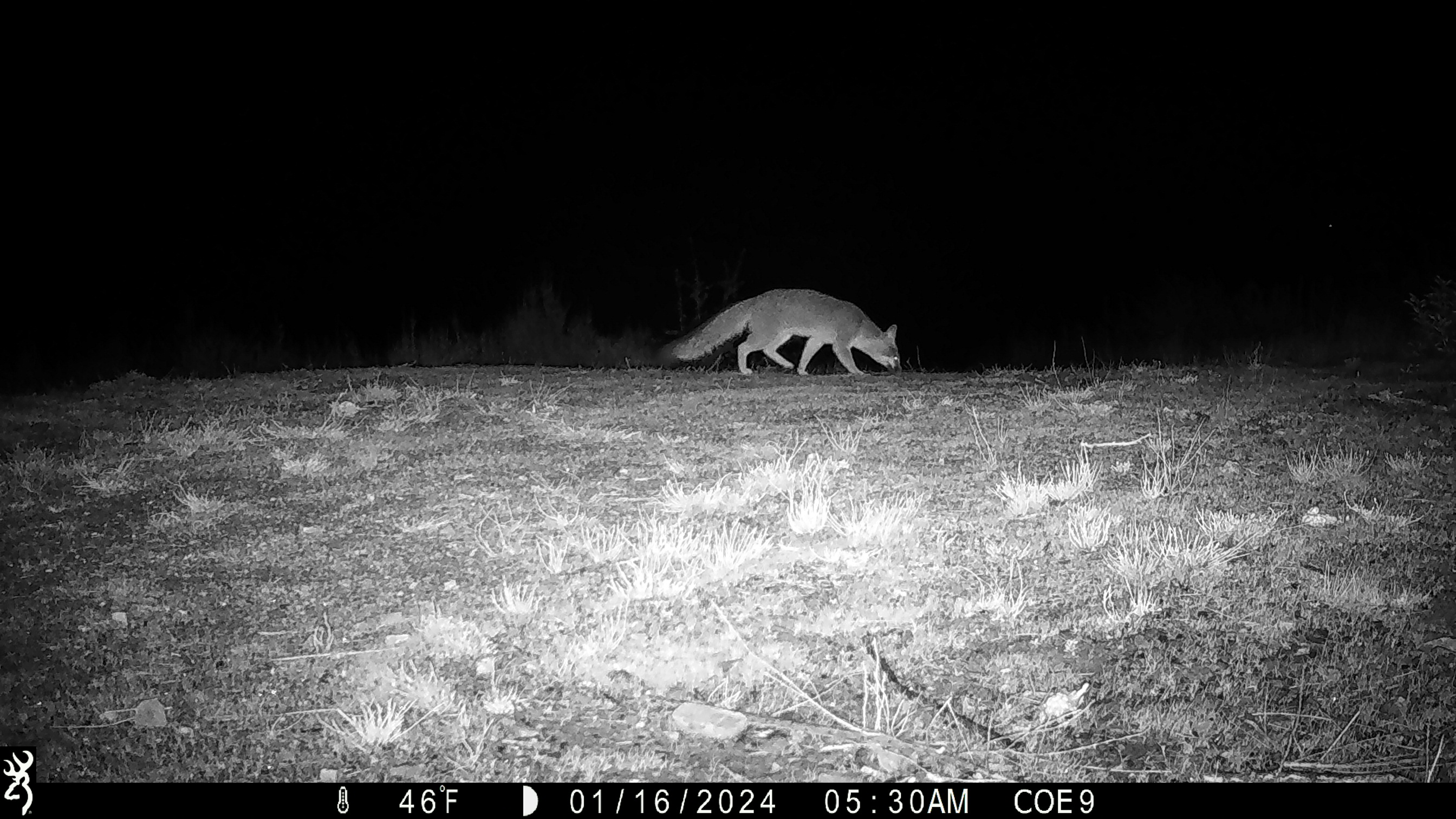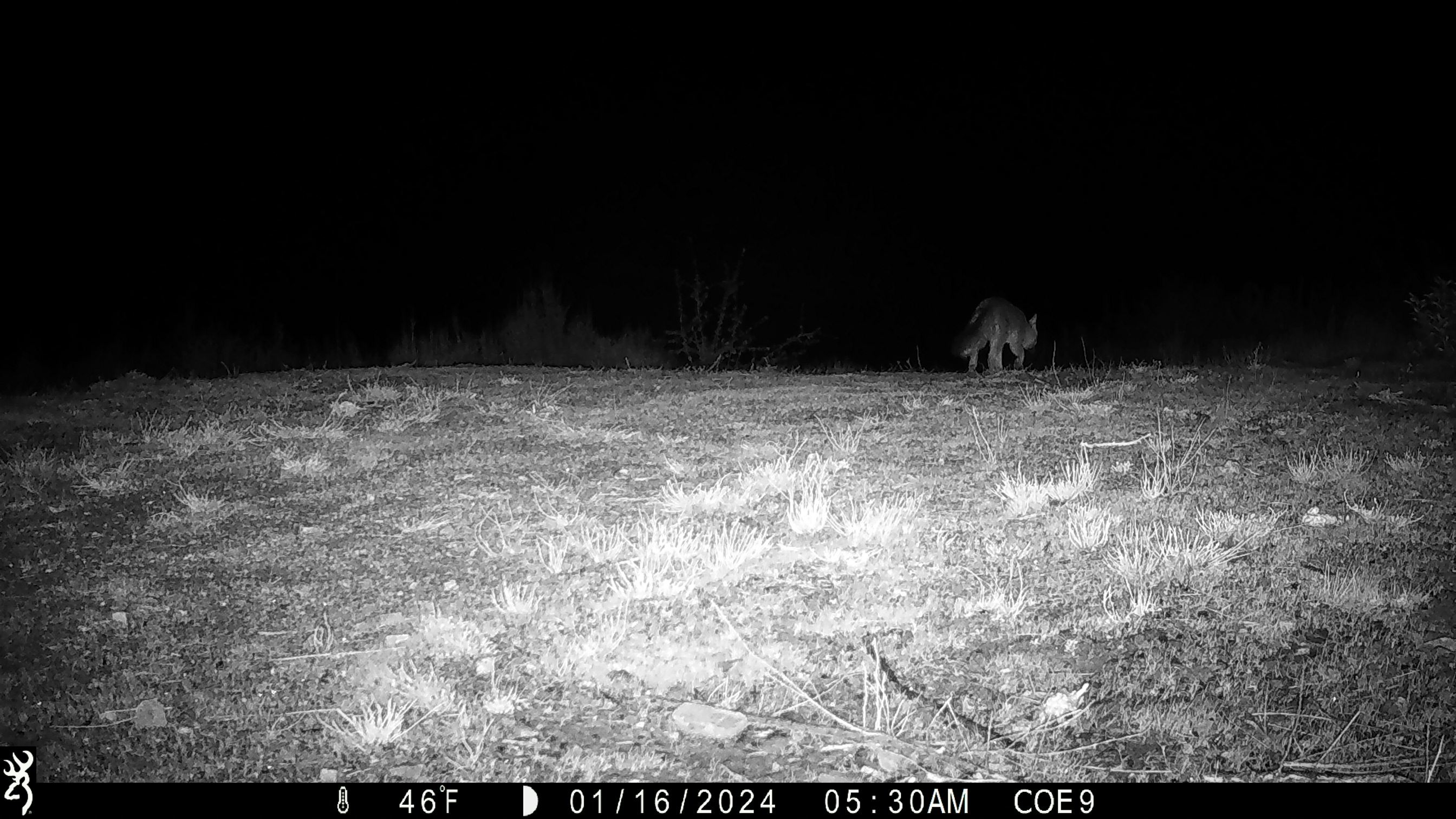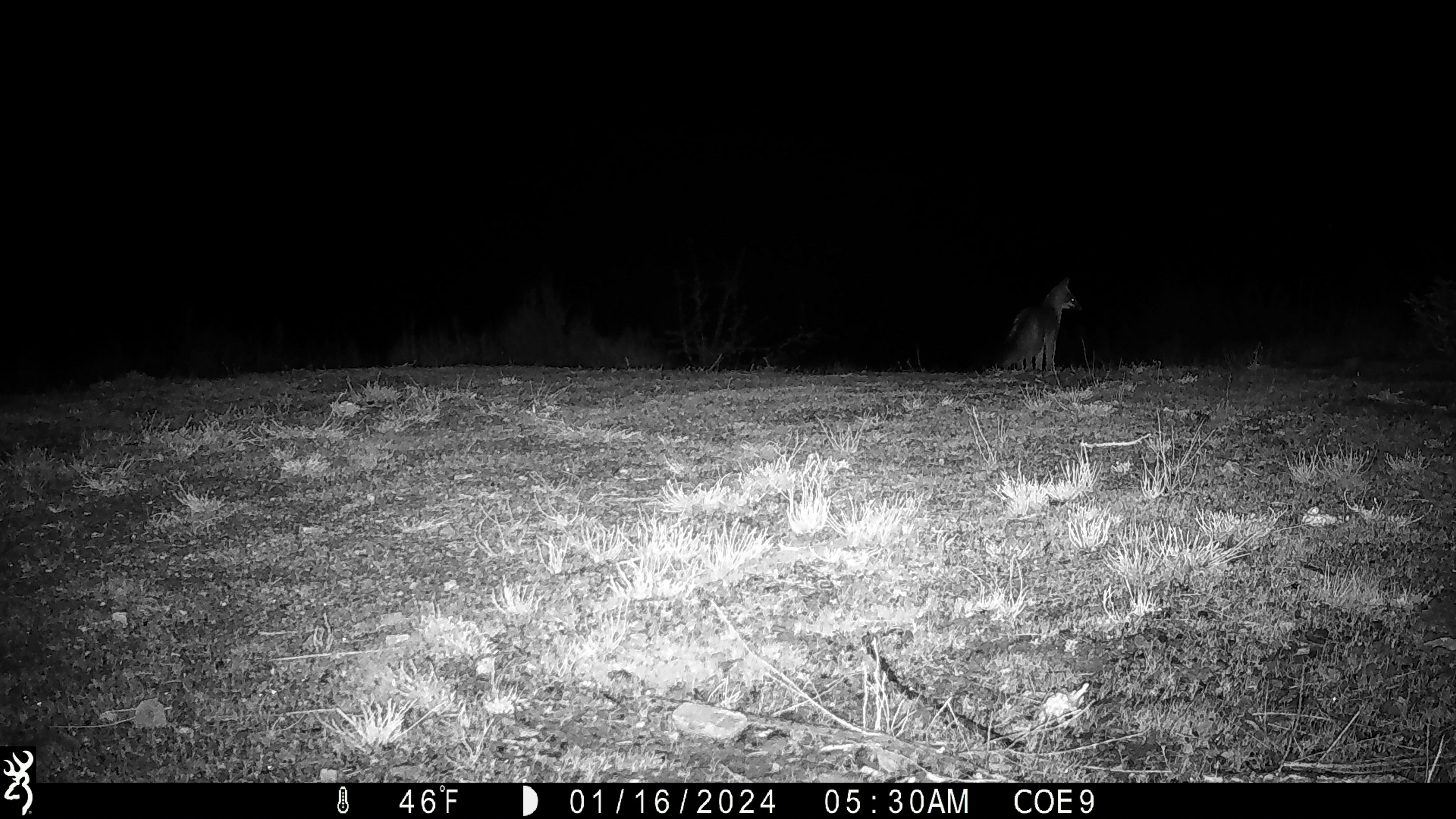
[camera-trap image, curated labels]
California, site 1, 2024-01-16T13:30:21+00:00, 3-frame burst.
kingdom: Animalia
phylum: Chordata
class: Mammalia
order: Carnivora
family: Canidae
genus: Urocyon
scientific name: Urocyon cinereoargenteus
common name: gray fox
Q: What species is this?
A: Gray fox (Urocyon cinereoargenteus).